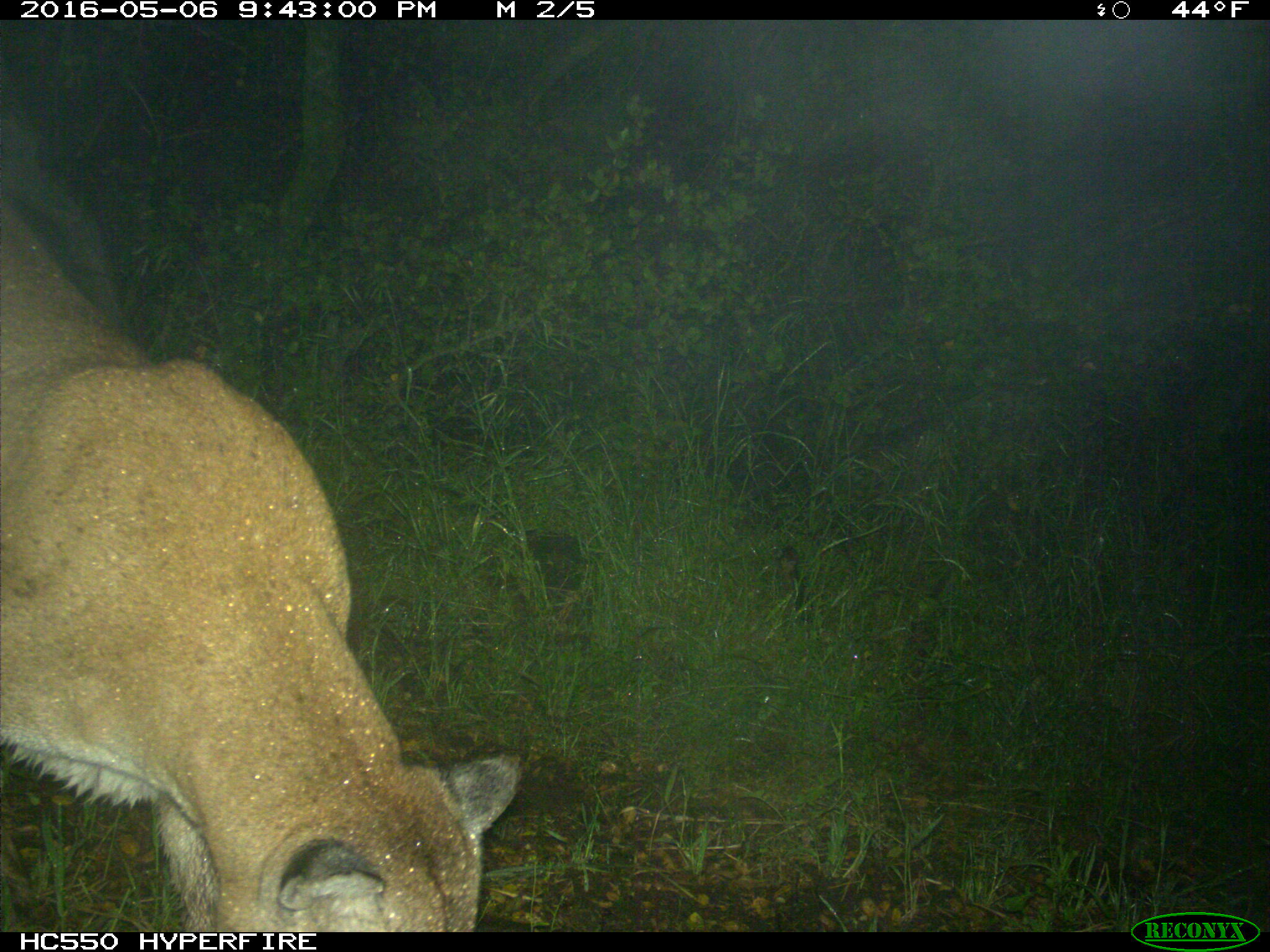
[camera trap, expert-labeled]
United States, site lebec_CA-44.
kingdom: Animalia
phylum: Chordata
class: Mammalia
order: Carnivora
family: Felidae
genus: Puma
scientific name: Puma concolor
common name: mountain lion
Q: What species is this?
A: Puma concolor (mountain lion).